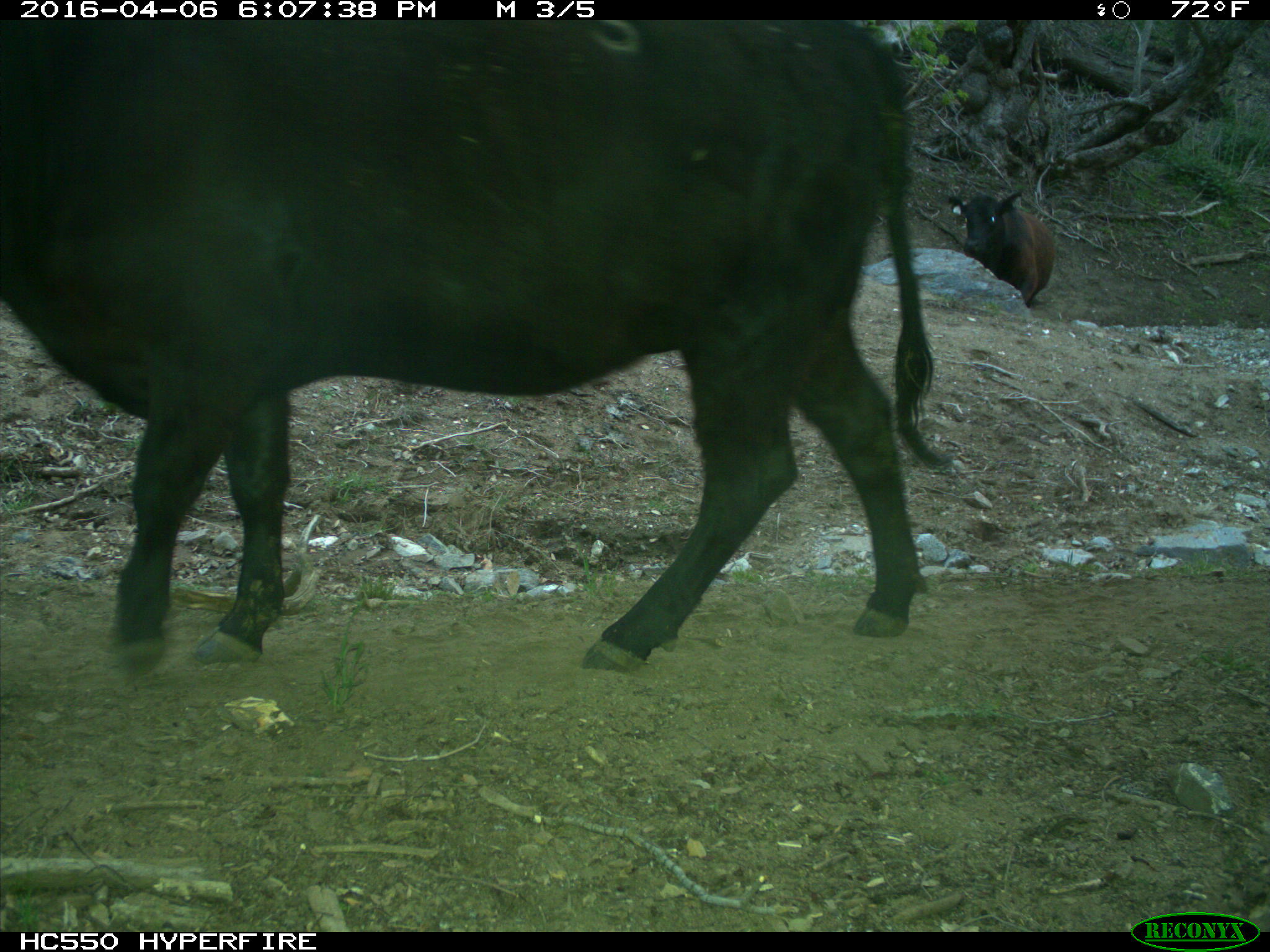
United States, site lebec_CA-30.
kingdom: Animalia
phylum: Chordata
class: Mammalia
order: Artiodactyla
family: Bovidae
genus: Bos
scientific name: Bos taurus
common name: domestic cow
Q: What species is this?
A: Bos taurus (domestic cow).